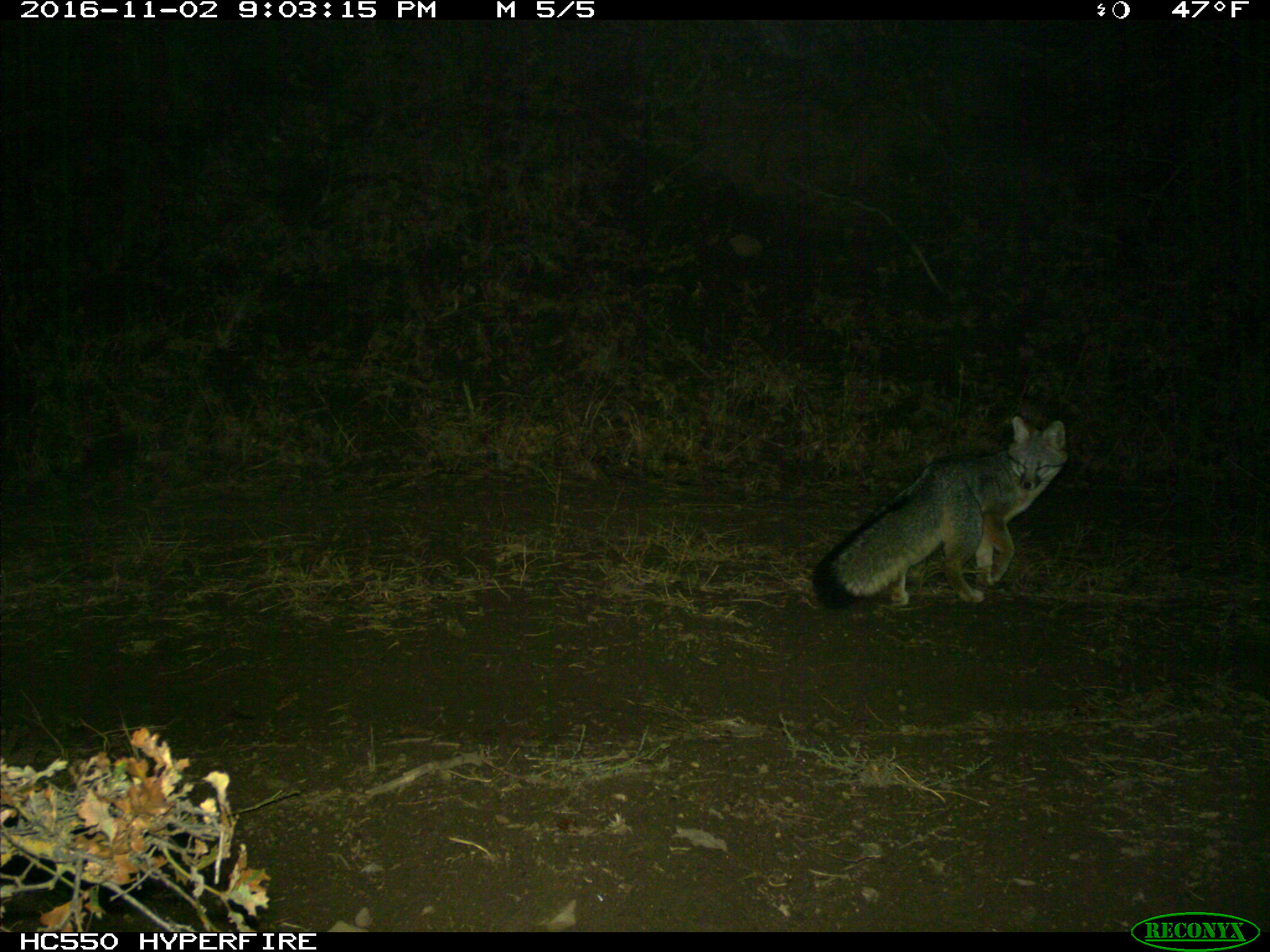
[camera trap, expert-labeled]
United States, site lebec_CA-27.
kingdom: Animalia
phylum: Chordata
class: Mammalia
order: Carnivora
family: Canidae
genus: Urocyon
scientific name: Urocyon cinereoargenteus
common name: gray fox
Urocyon cinereoargenteus (gray fox).